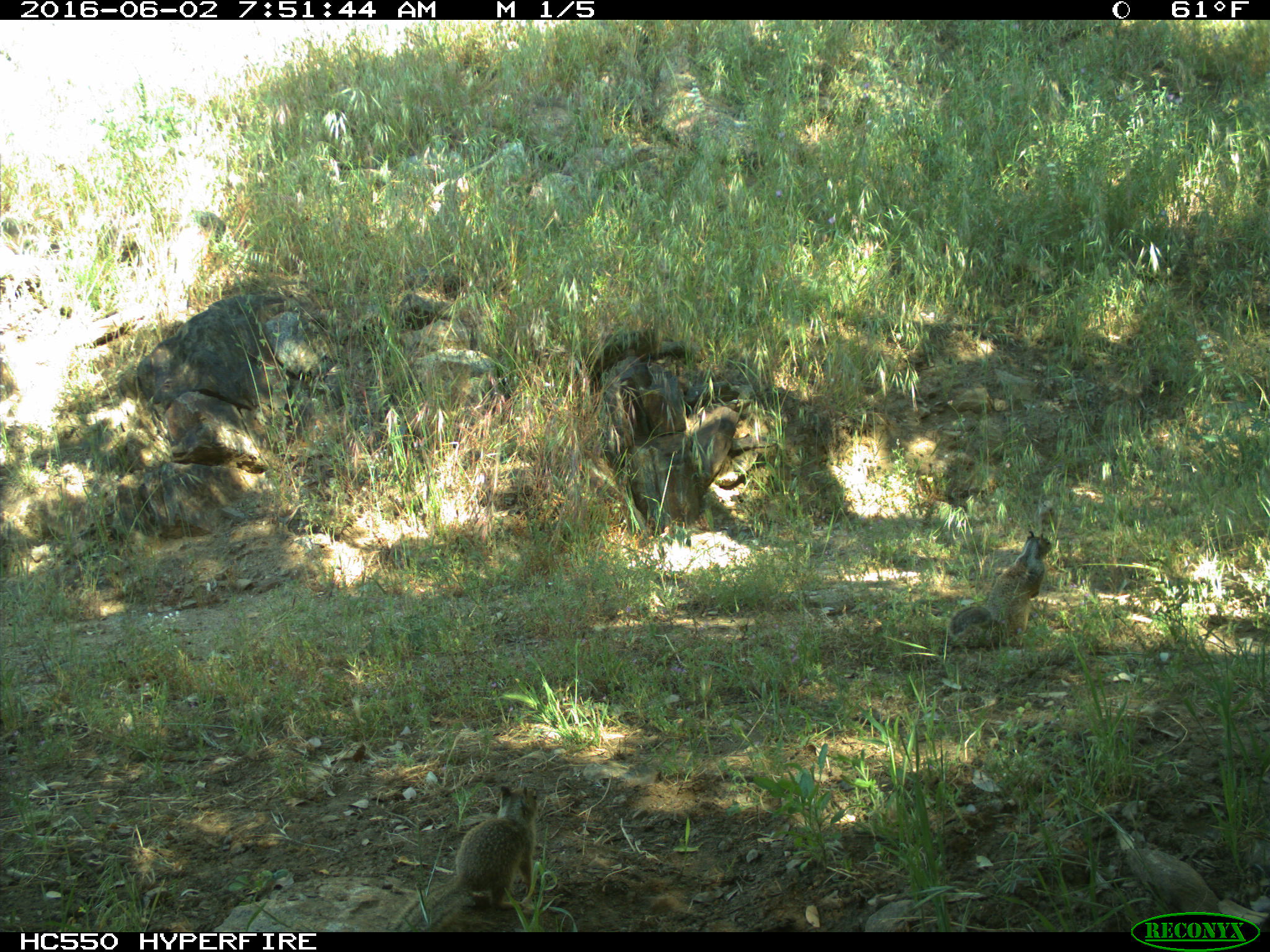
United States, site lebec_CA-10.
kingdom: Animalia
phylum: Chordata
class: Mammalia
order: Rodentia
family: Sciuridae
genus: Otospermophilus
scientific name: Otospermophilus beecheyi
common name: california ground squirrel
Otospermophilus beecheyi (california ground squirrel).